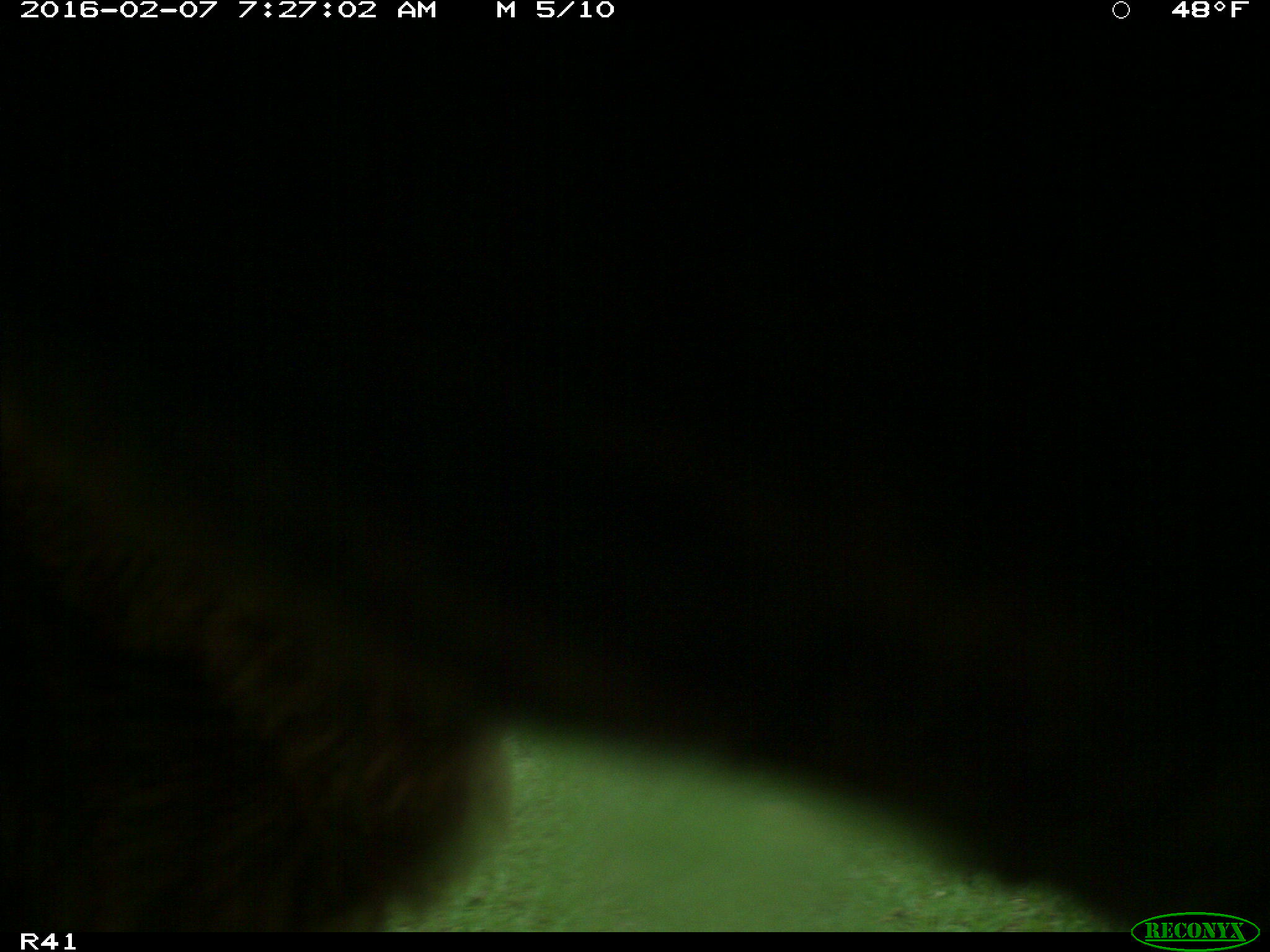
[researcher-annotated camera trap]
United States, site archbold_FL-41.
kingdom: Animalia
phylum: Chordata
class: Mammalia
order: Artiodactyla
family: Bovidae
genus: Bos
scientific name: Bos taurus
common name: domestic cow